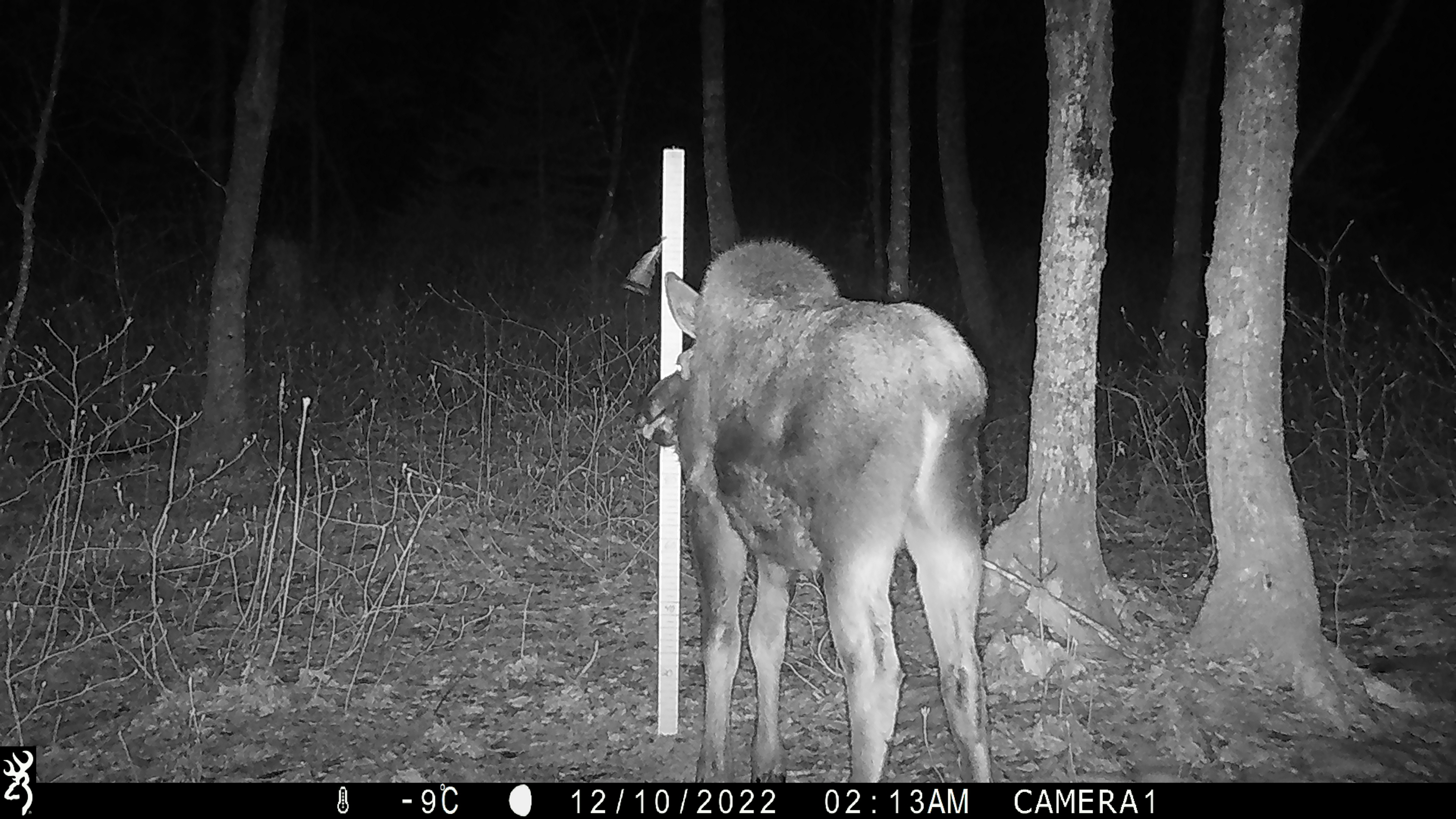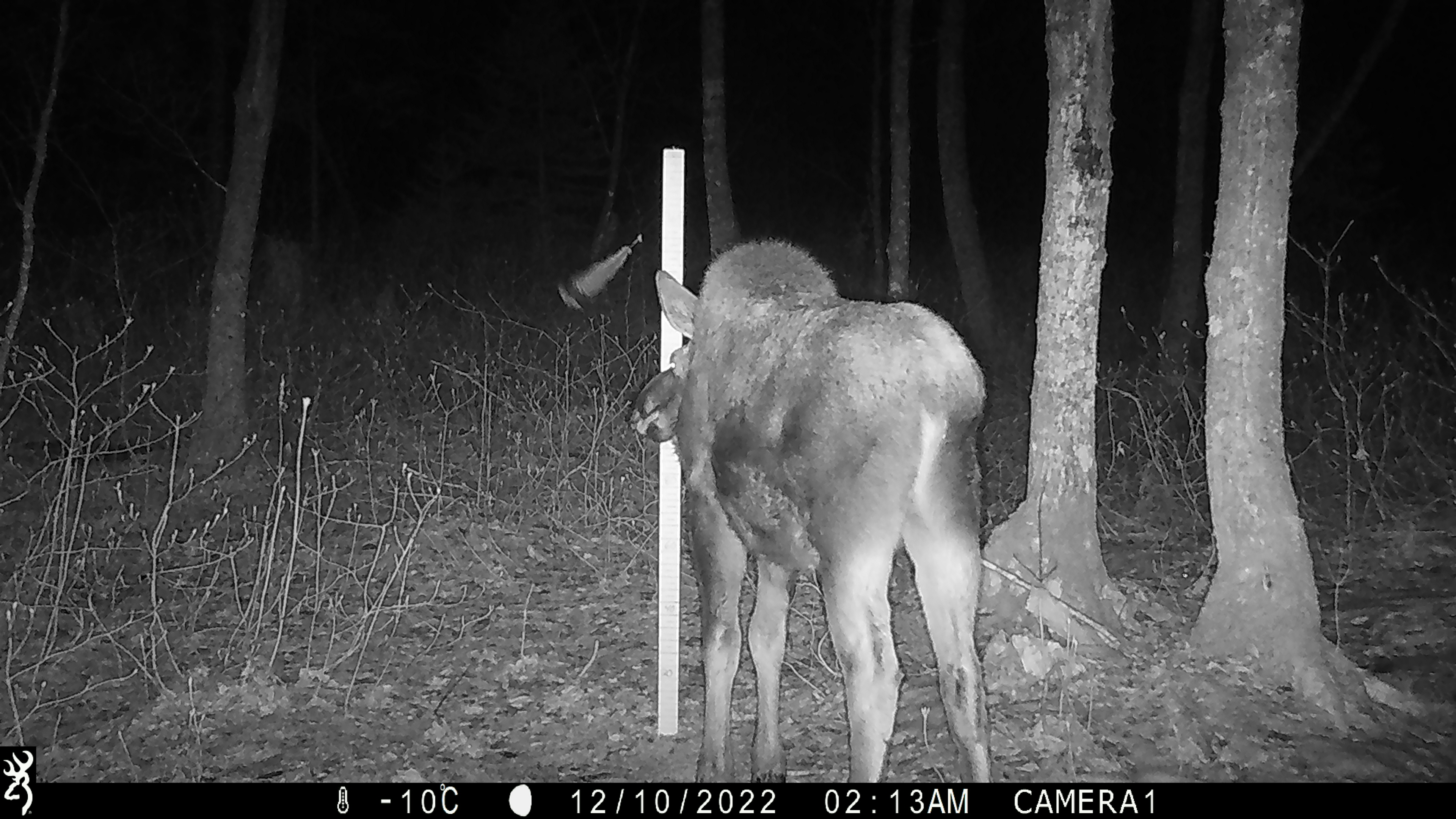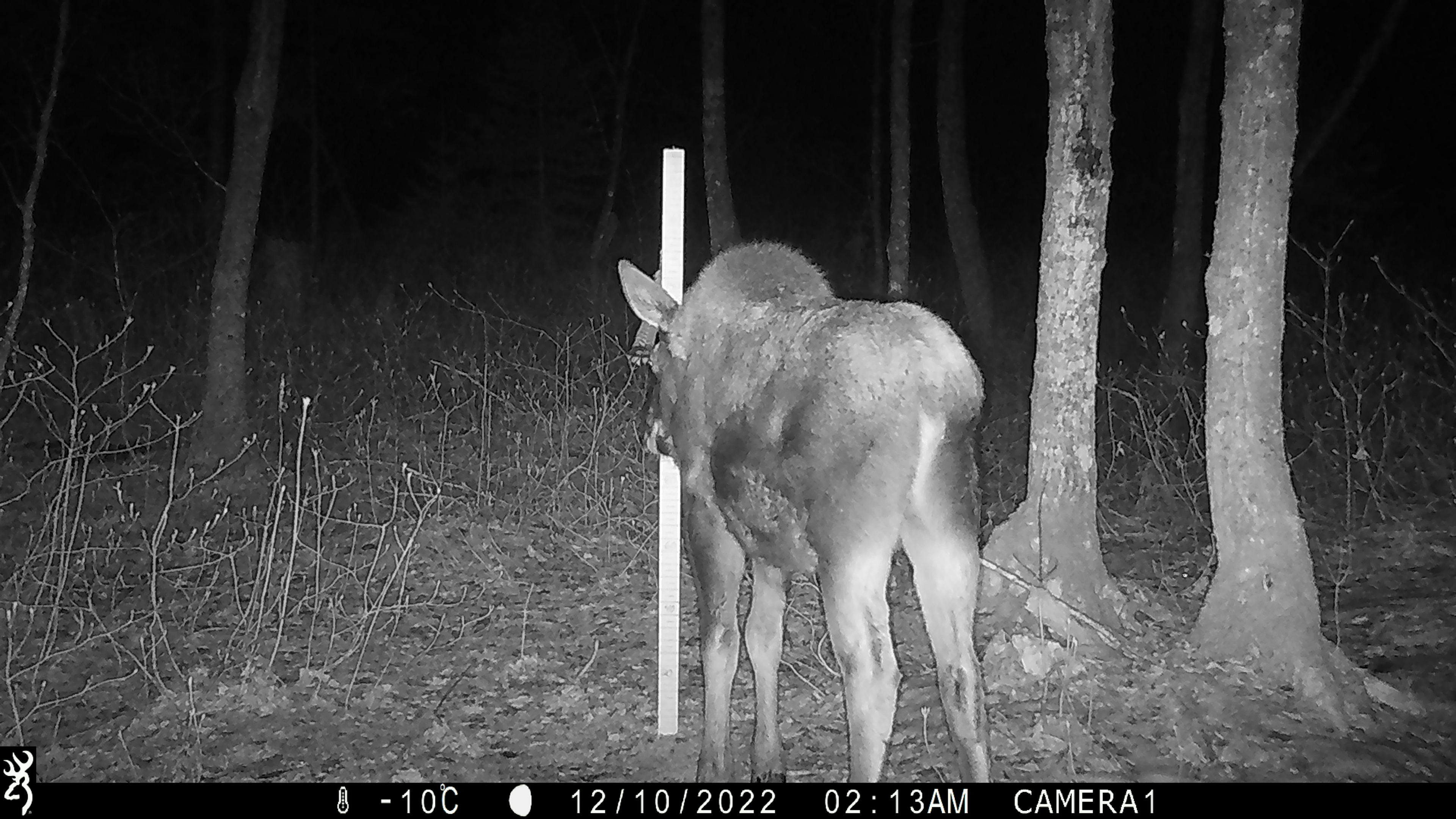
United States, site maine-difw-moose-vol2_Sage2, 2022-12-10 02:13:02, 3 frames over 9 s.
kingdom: Animalia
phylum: Chordata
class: Mammalia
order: Artiodactyla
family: Cervidae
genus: Alces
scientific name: Alces alces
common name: moose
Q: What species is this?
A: Moose (Alces alces).